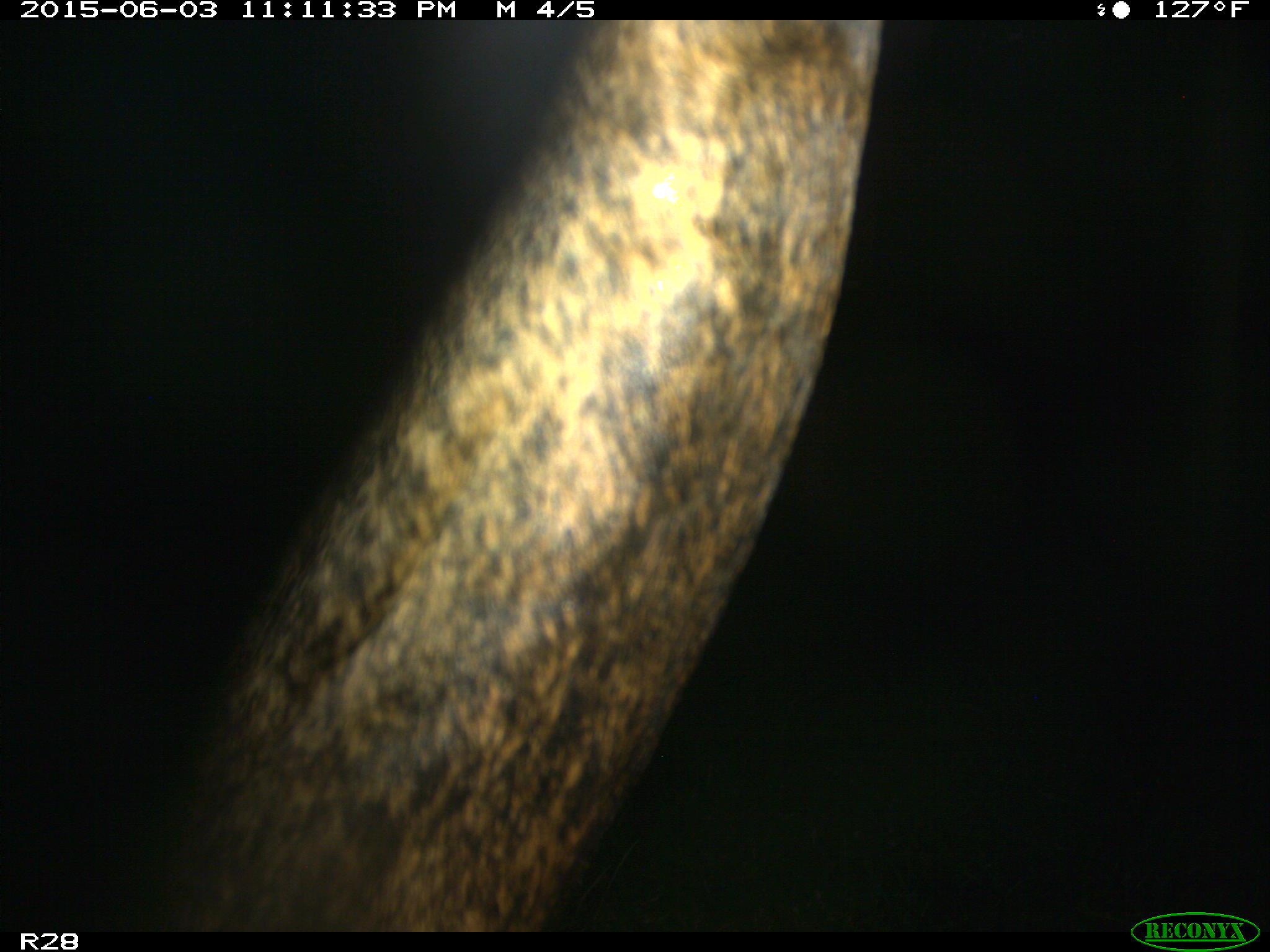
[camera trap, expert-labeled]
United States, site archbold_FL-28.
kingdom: Animalia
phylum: Chordata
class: Mammalia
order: Artiodactyla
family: Bovidae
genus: Bos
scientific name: Bos taurus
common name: domestic cow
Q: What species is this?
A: Bos taurus (domestic cow).